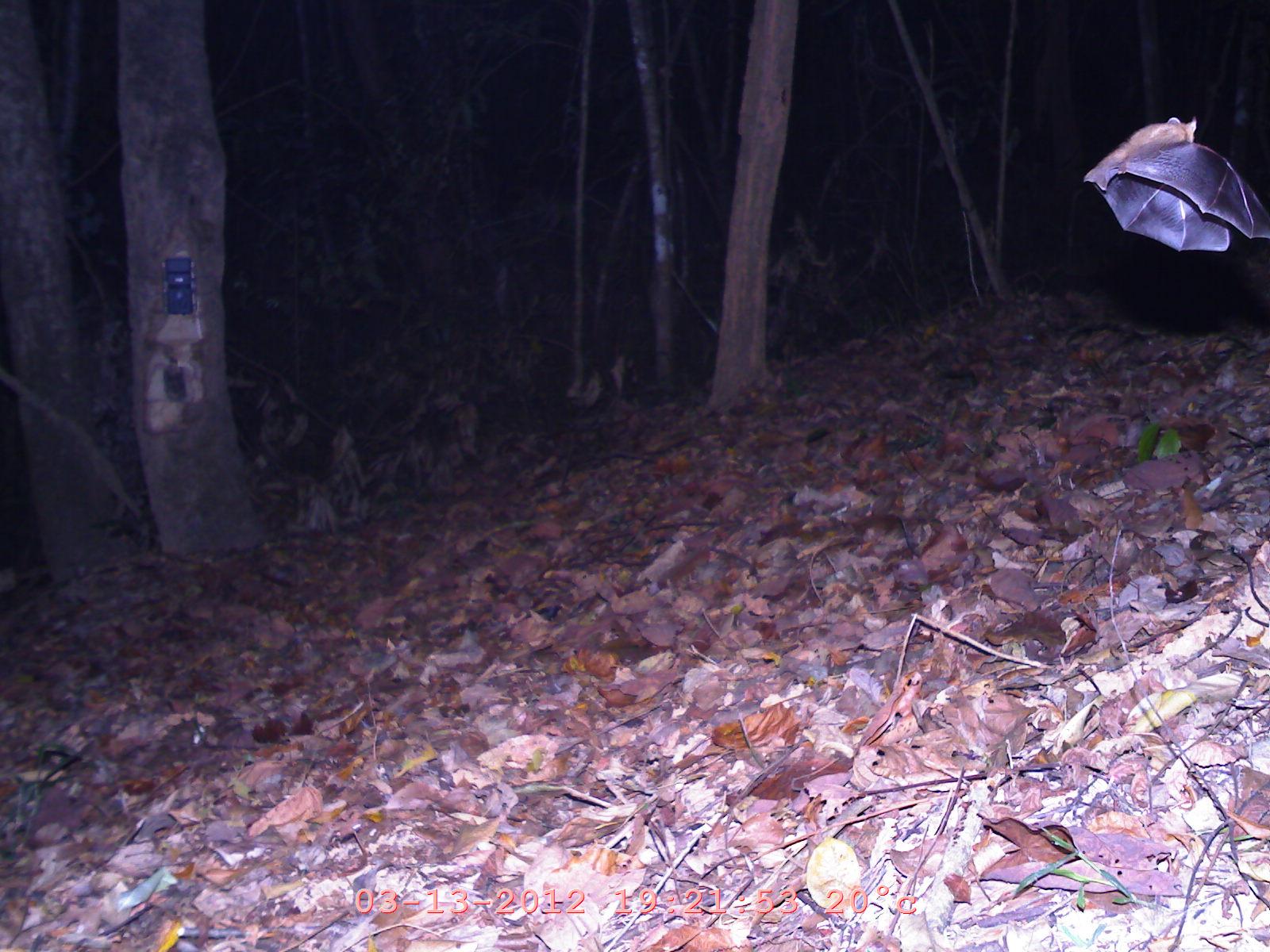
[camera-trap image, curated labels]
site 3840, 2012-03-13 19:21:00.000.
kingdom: Animalia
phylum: Chordata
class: Mammalia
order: Chiroptera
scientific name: Chiroptera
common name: bats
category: unknown bat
Unknown bat (bats) (Chiroptera), count 1.